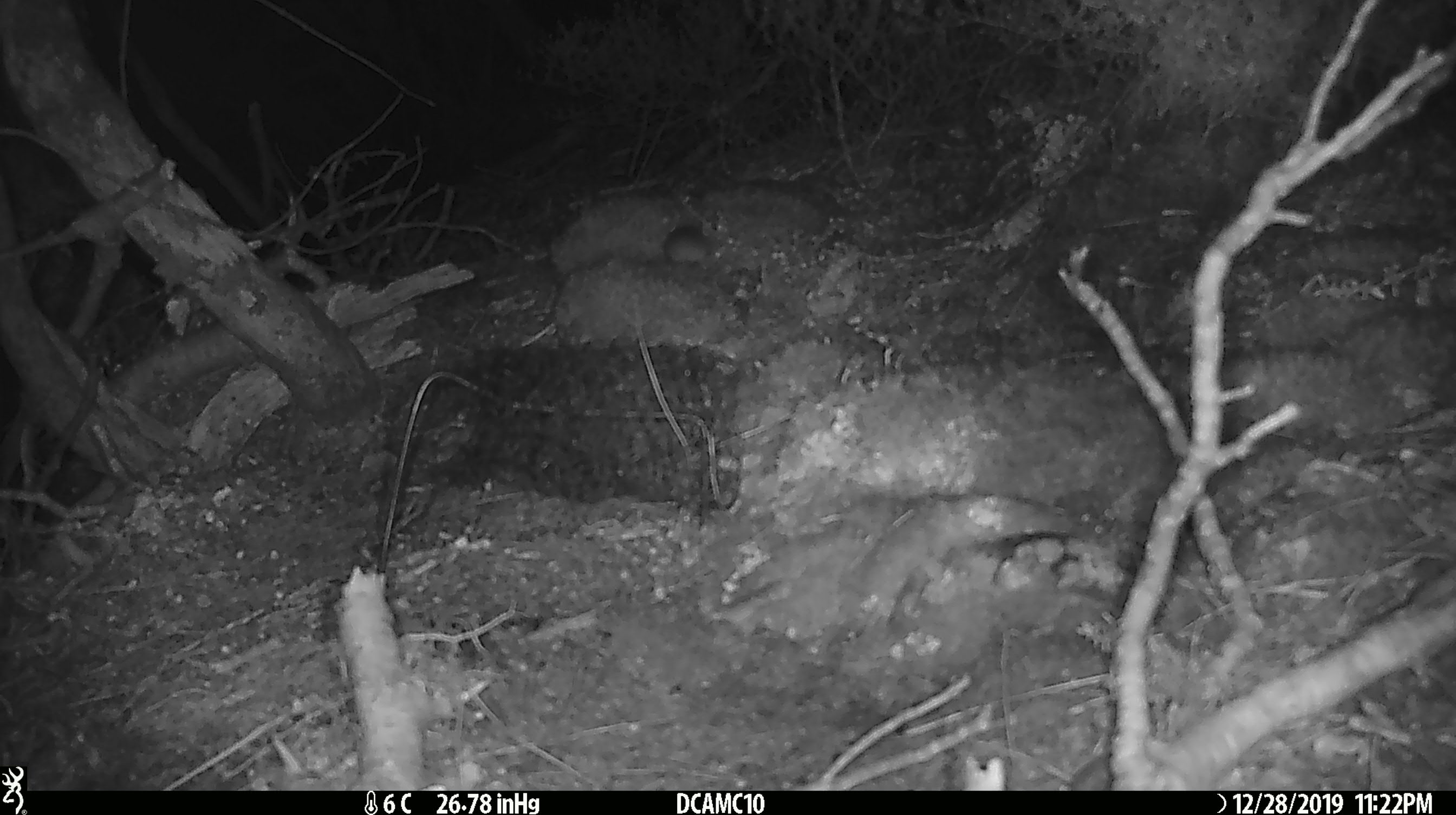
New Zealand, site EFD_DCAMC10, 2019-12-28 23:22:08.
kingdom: Animalia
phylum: Chordata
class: Mammalia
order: Rodentia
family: Muridae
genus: Mus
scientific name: Mus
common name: mouse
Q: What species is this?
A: Mouse (Mus).